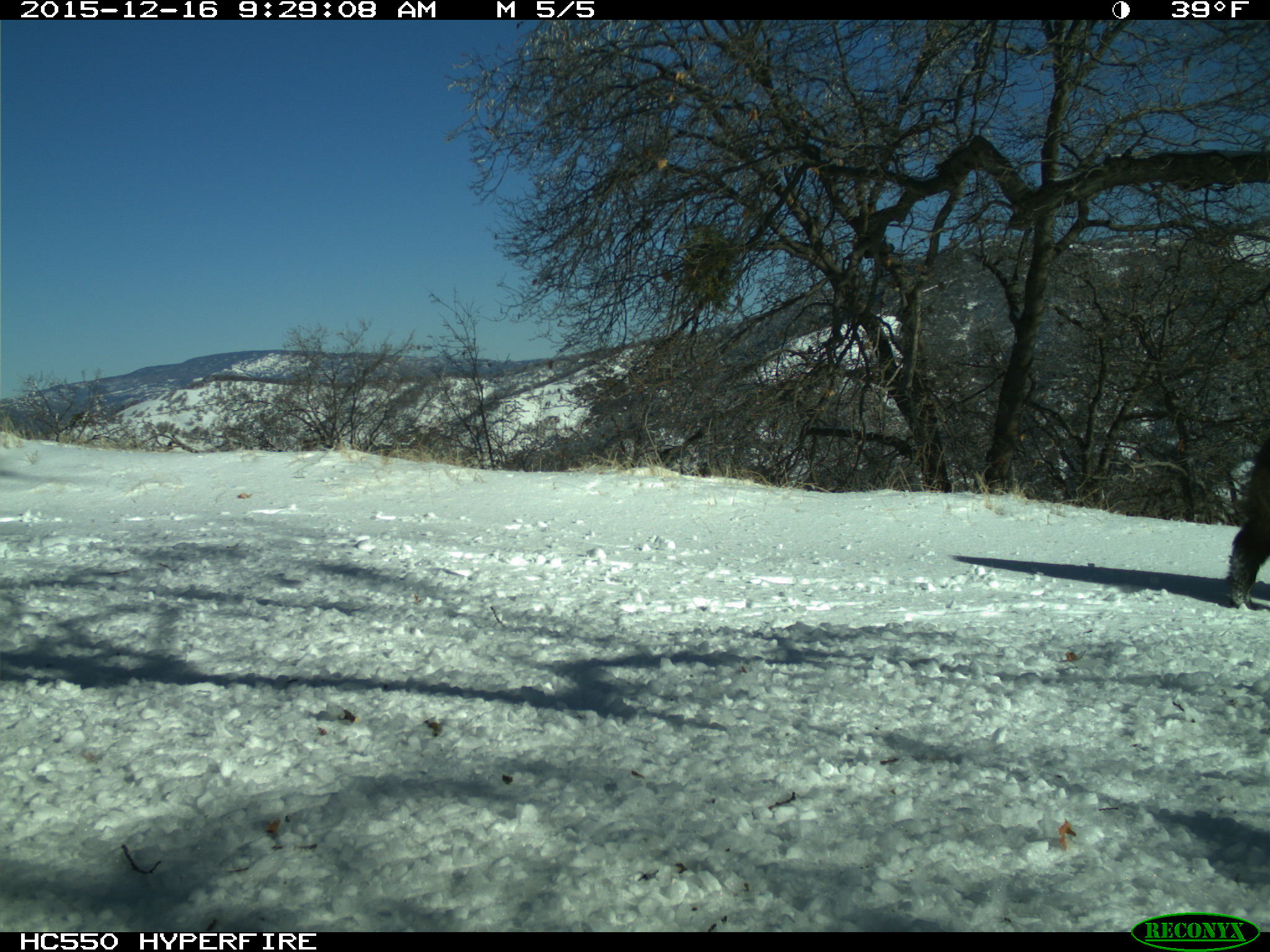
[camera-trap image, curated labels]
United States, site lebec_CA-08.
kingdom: Animalia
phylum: Chordata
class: Mammalia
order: Artiodactyla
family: Suidae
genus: Sus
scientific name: Sus scrofa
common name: wild boar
Sus scrofa (wild boar).